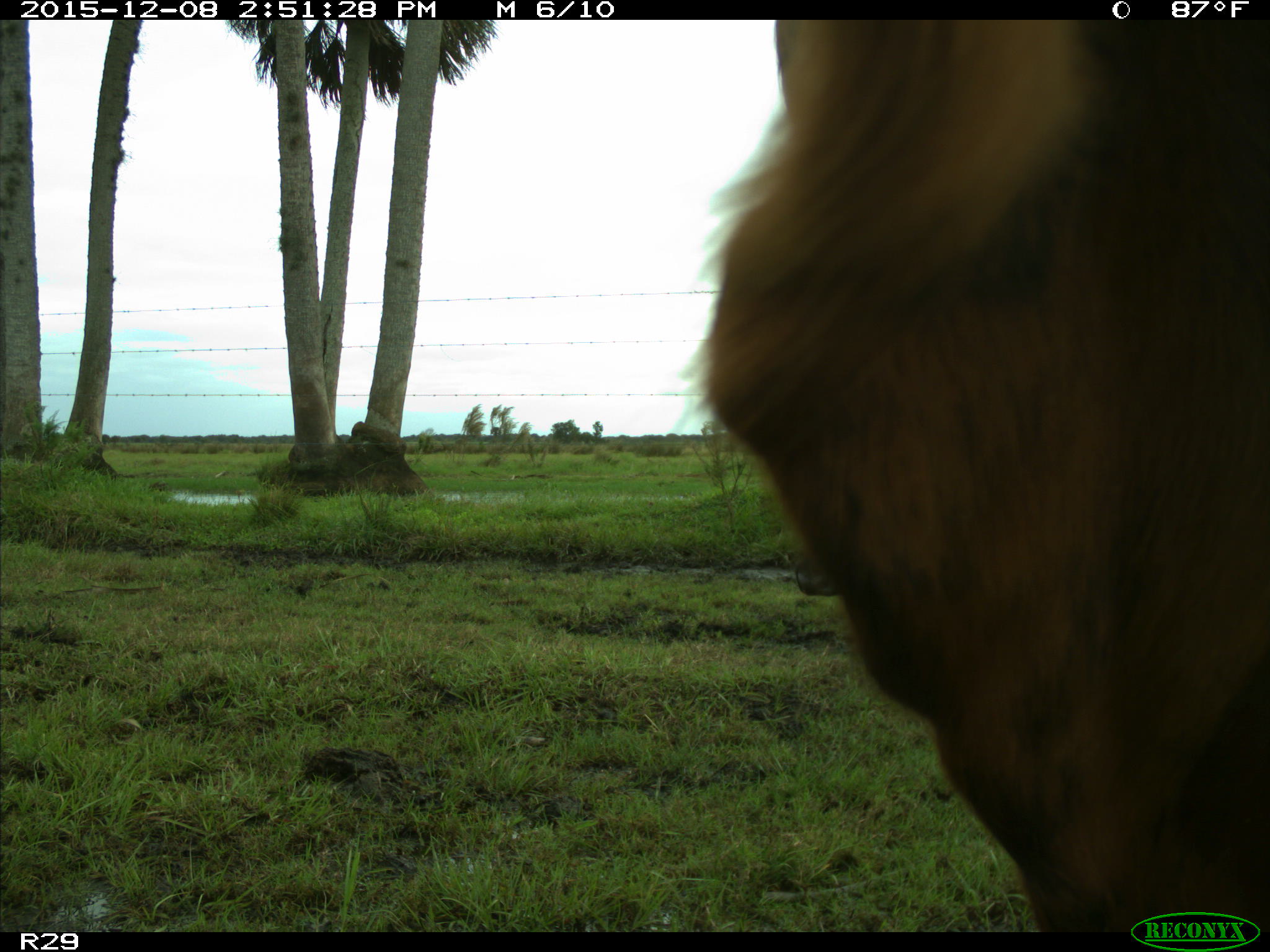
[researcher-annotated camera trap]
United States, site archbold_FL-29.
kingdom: Animalia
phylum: Chordata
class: Mammalia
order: Artiodactyla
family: Bovidae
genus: Bos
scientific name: Bos taurus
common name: domestic cow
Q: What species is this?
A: Bos taurus (domestic cow).